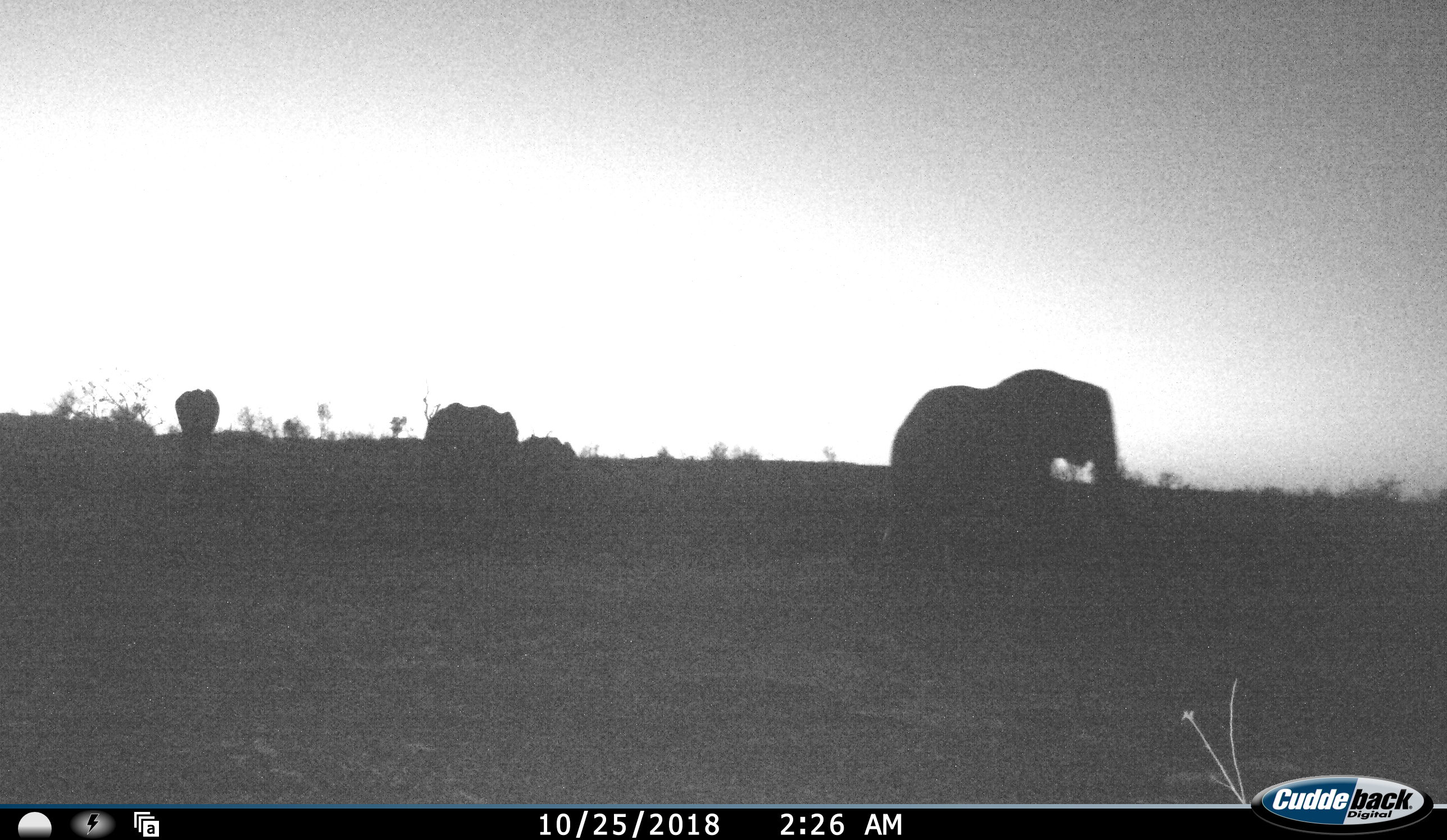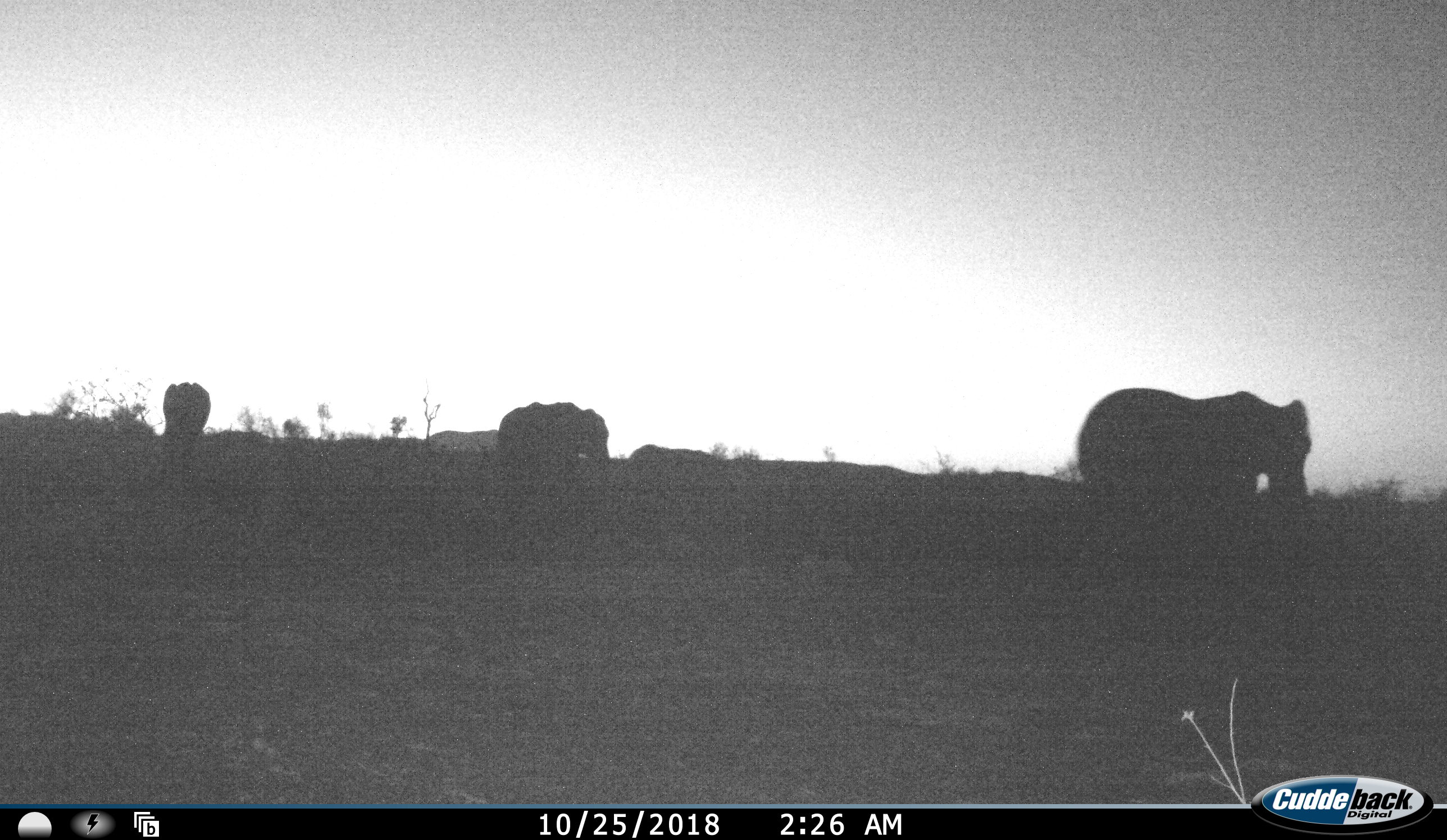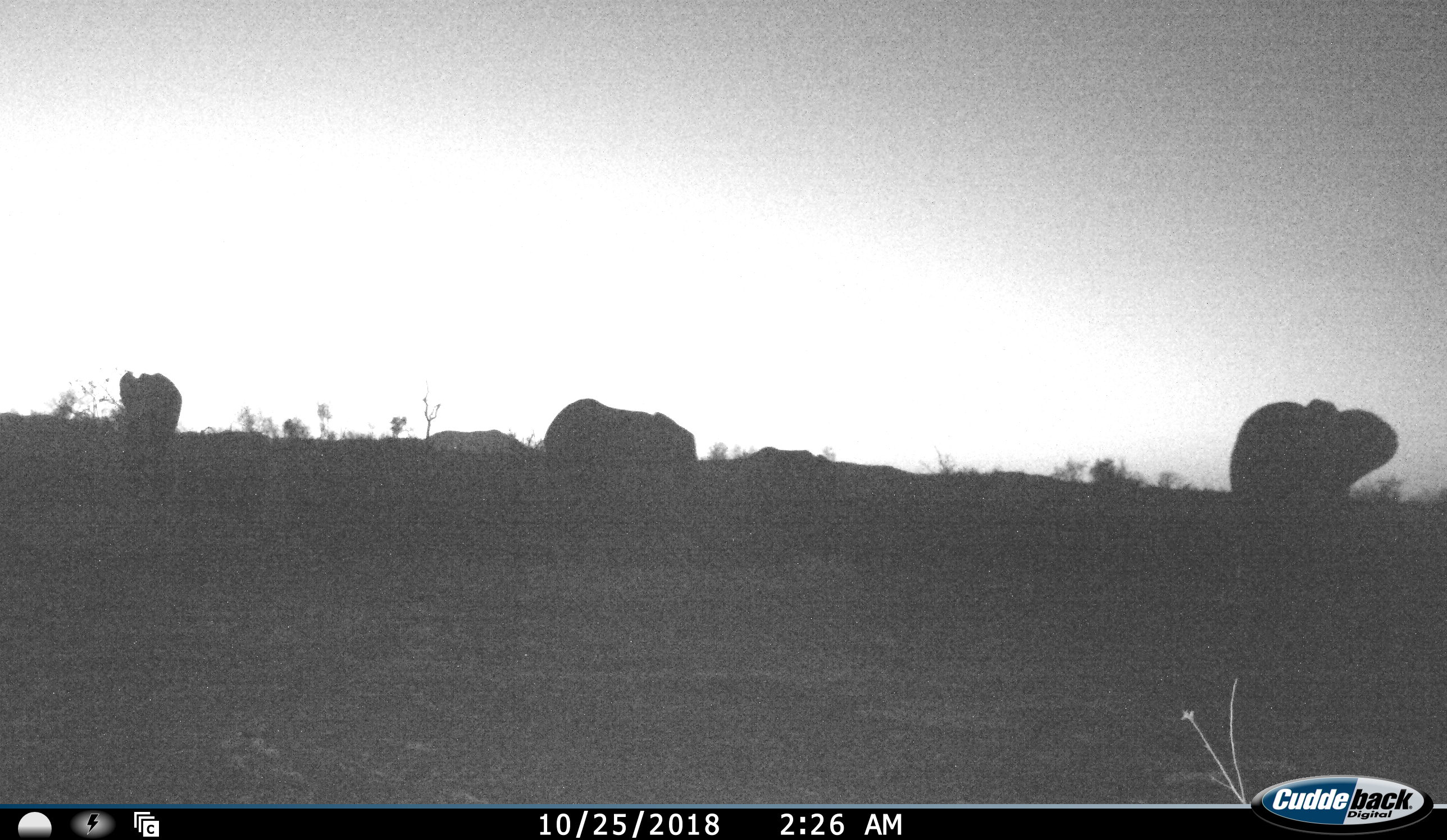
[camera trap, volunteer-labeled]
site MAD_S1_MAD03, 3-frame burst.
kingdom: Animalia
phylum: Chordata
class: Mammalia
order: Proboscidea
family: Elephantidae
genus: Loxodonta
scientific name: Loxodonta africana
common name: african bush elephant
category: elephant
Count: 4.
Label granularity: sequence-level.